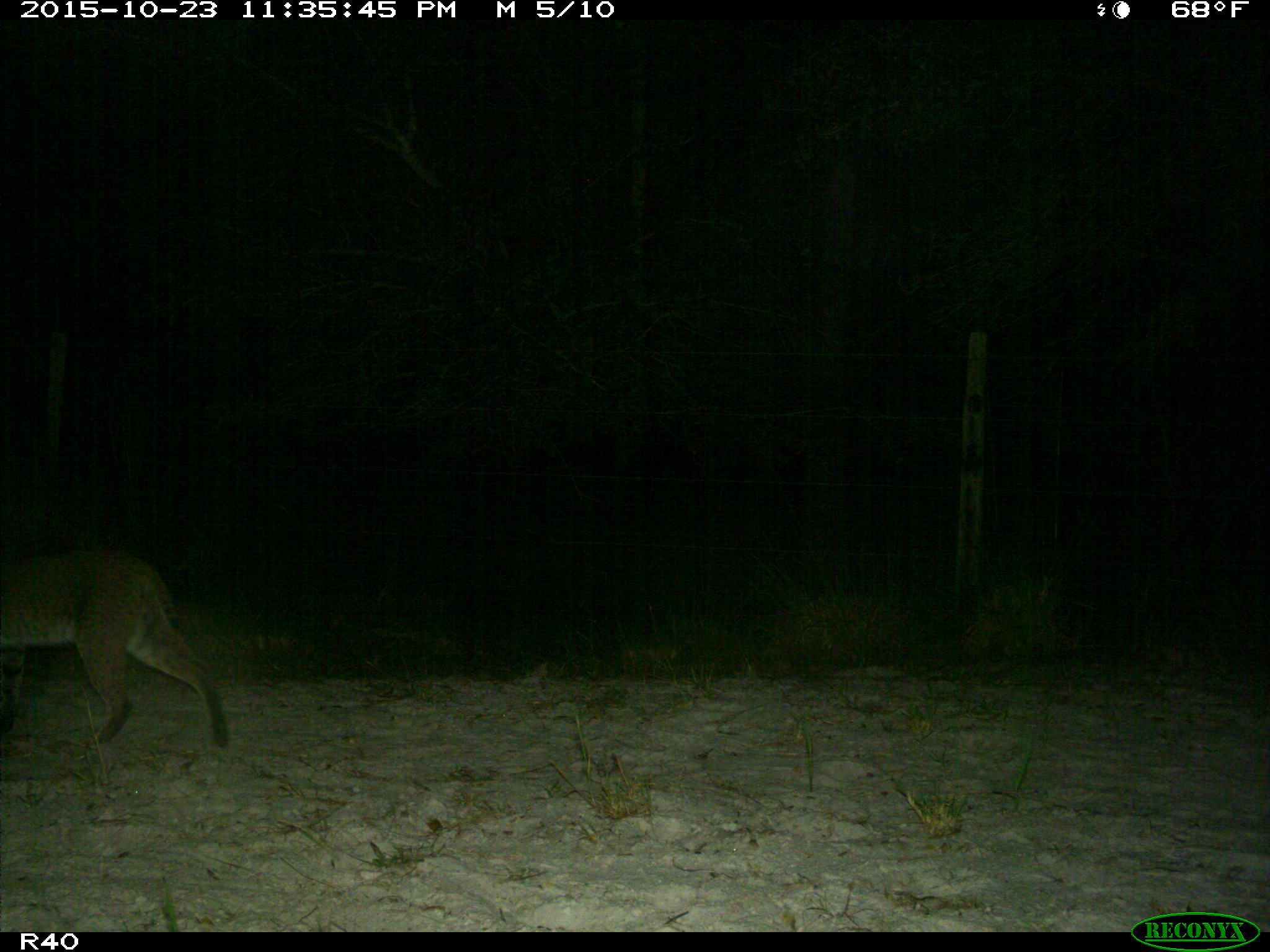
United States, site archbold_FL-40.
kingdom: Animalia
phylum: Chordata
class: Mammalia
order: Carnivora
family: Felidae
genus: Lynx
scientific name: Lynx rufus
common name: bobcat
Lynx rufus (bobcat).